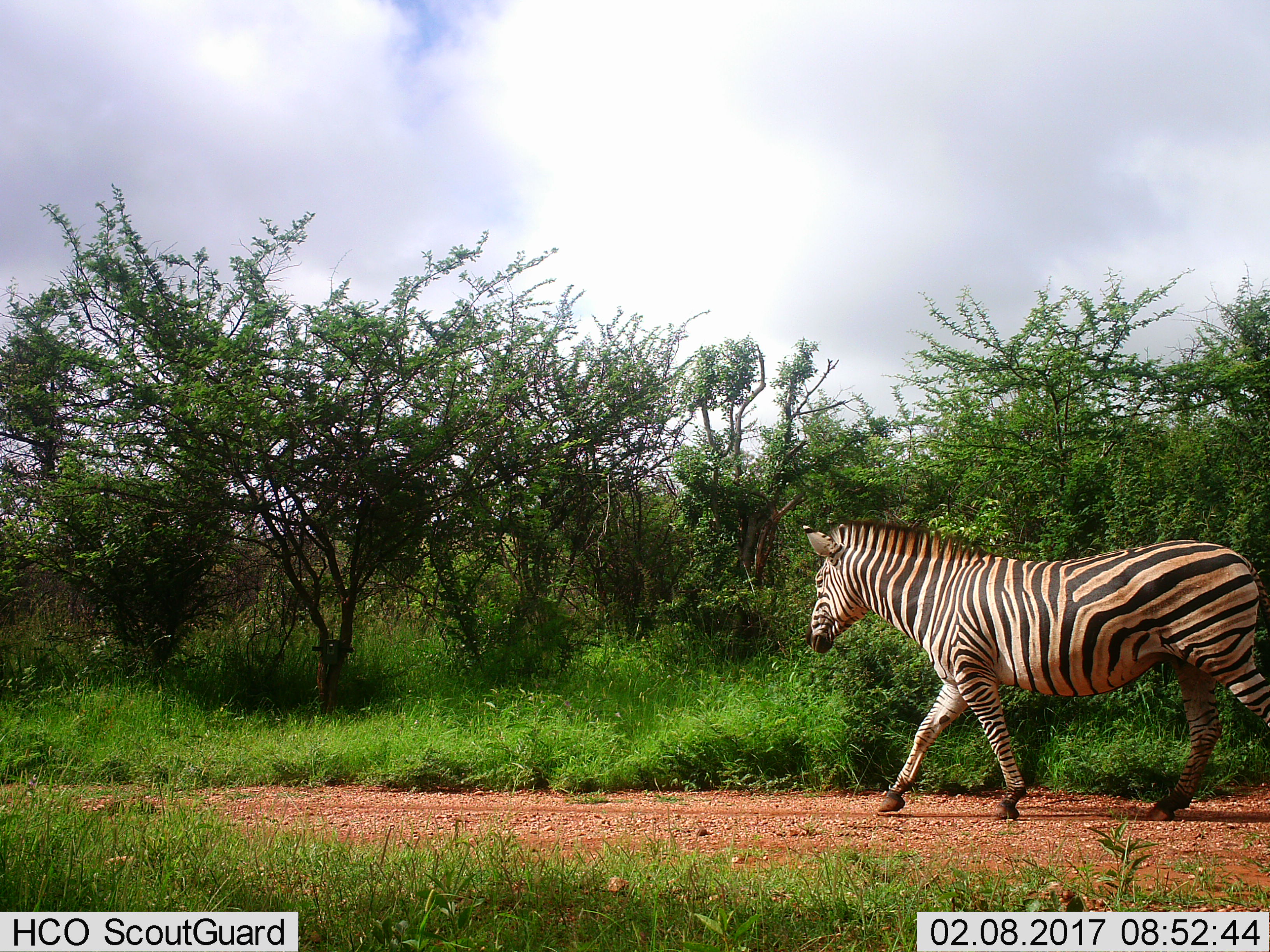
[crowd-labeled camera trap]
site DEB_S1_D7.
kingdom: Animalia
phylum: Chordata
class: Mammalia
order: Perissodactyla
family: Equidae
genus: Equus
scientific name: Equus quagga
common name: plains zebra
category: zebraplains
Zebraplains (plains zebra) (Equus quagga), count 1. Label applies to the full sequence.